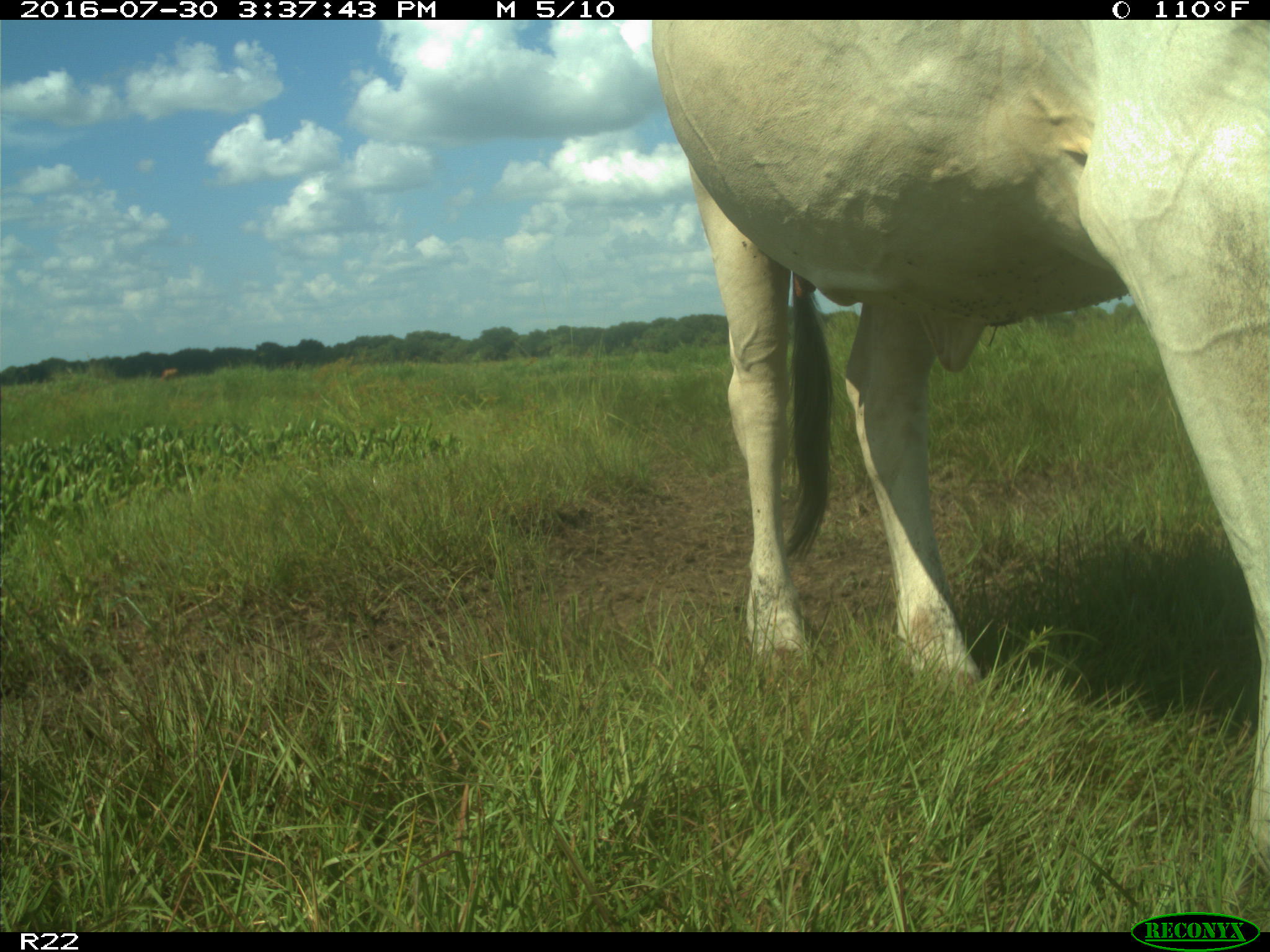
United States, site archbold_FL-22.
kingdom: Animalia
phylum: Chordata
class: Mammalia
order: Artiodactyla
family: Bovidae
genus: Bos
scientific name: Bos taurus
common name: domestic cow